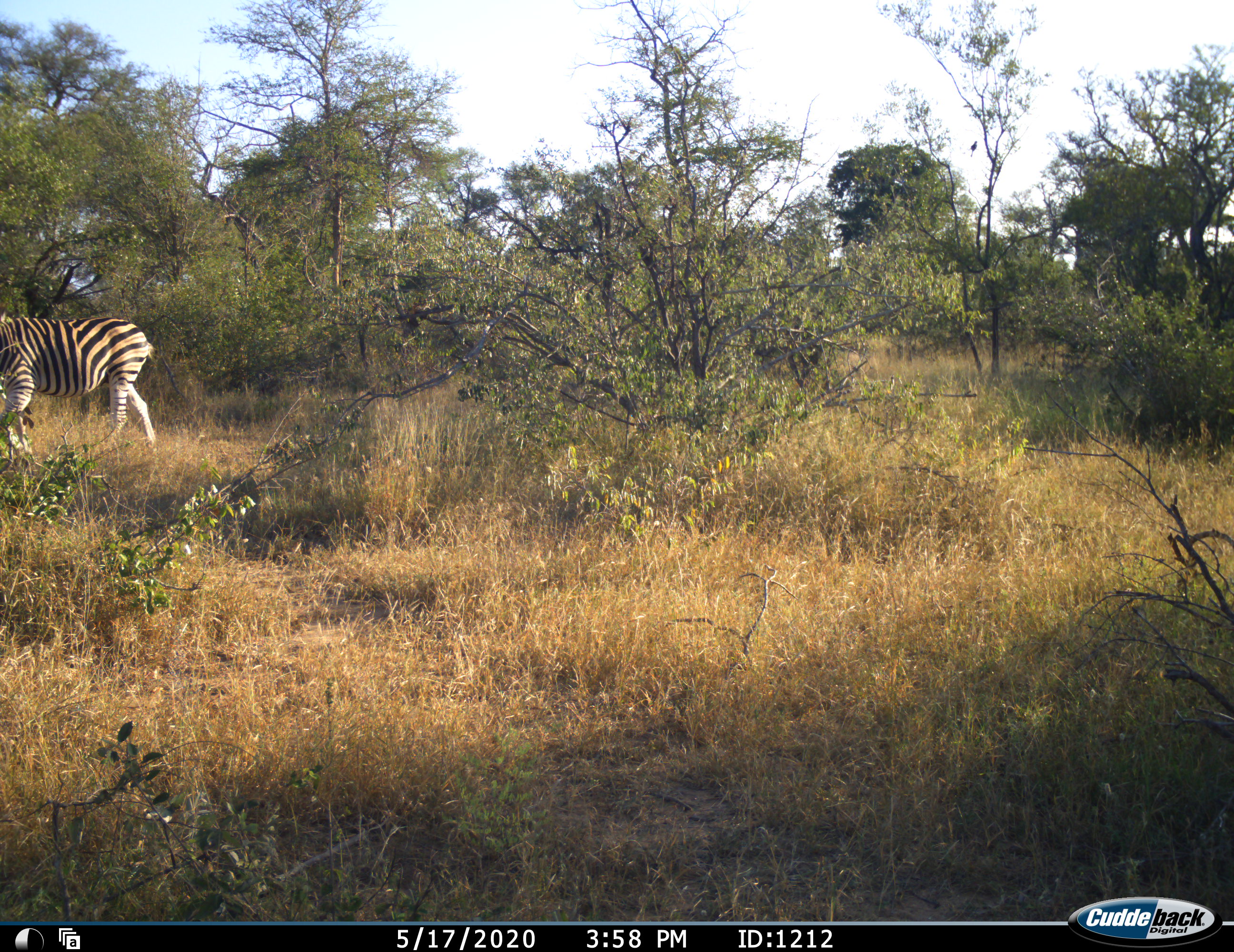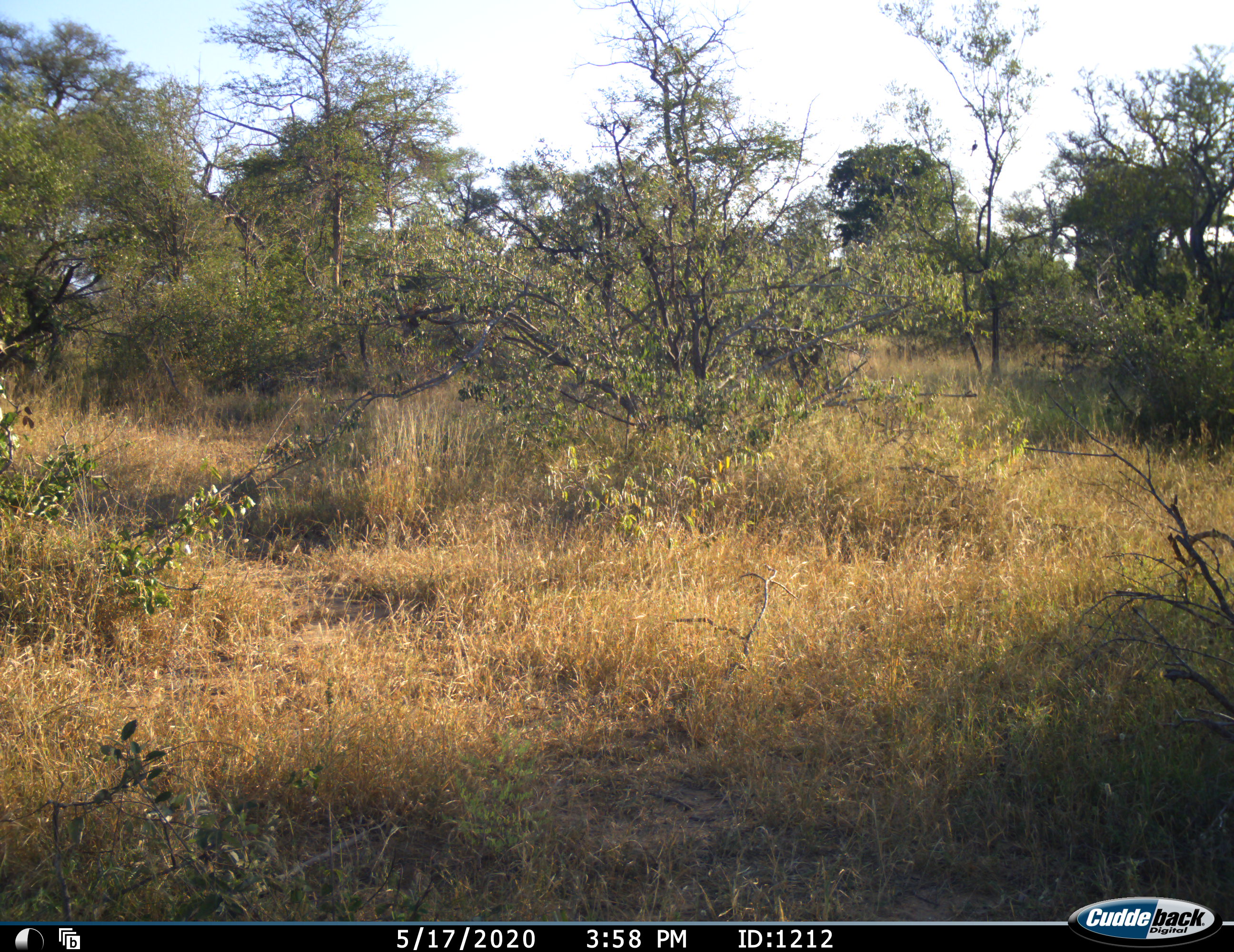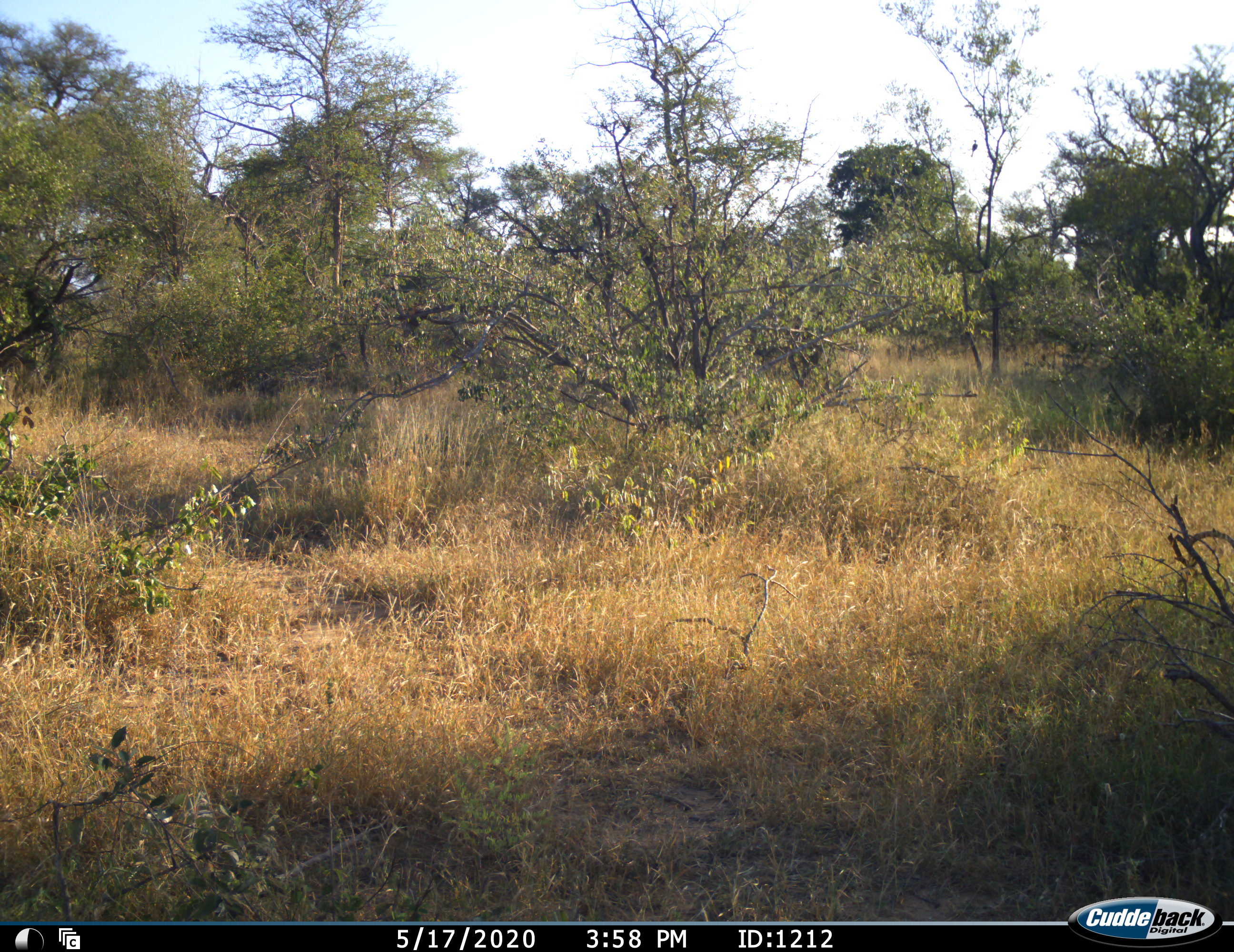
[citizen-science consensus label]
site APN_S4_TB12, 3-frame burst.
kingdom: Animalia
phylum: Chordata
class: Mammalia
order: Perissodactyla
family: Equidae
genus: Equus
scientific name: Equus quagga burchellii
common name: burchell's zebra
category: zebraburchells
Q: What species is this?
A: Zebraburchells (burchell's zebra) (Equus quagga burchellii).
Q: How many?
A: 1.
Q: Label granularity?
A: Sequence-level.